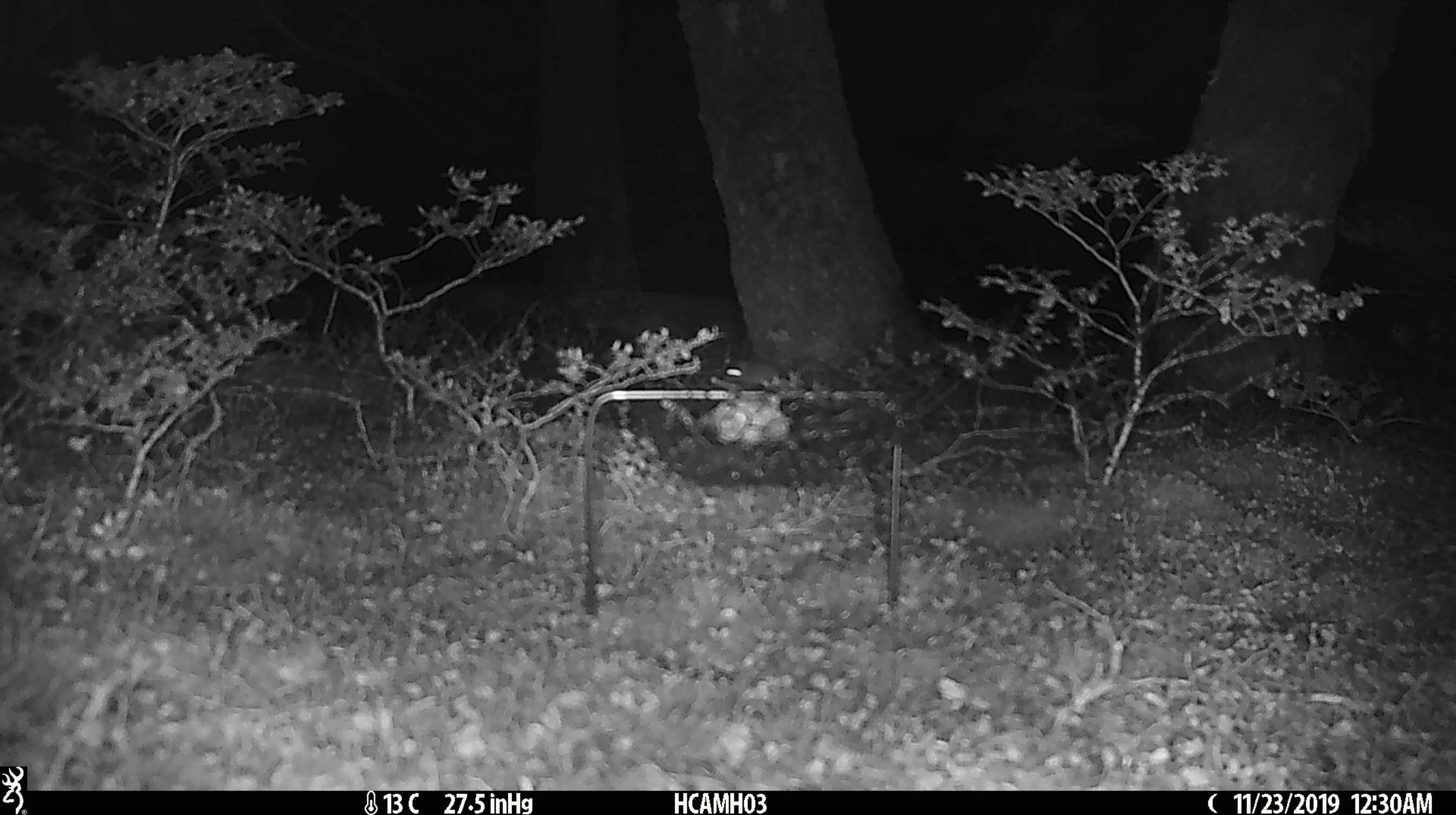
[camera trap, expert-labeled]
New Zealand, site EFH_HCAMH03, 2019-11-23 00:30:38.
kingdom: Animalia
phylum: Chordata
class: Mammalia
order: Rodentia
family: Muridae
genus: Mus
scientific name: Mus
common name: mouse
Mouse (Mus).